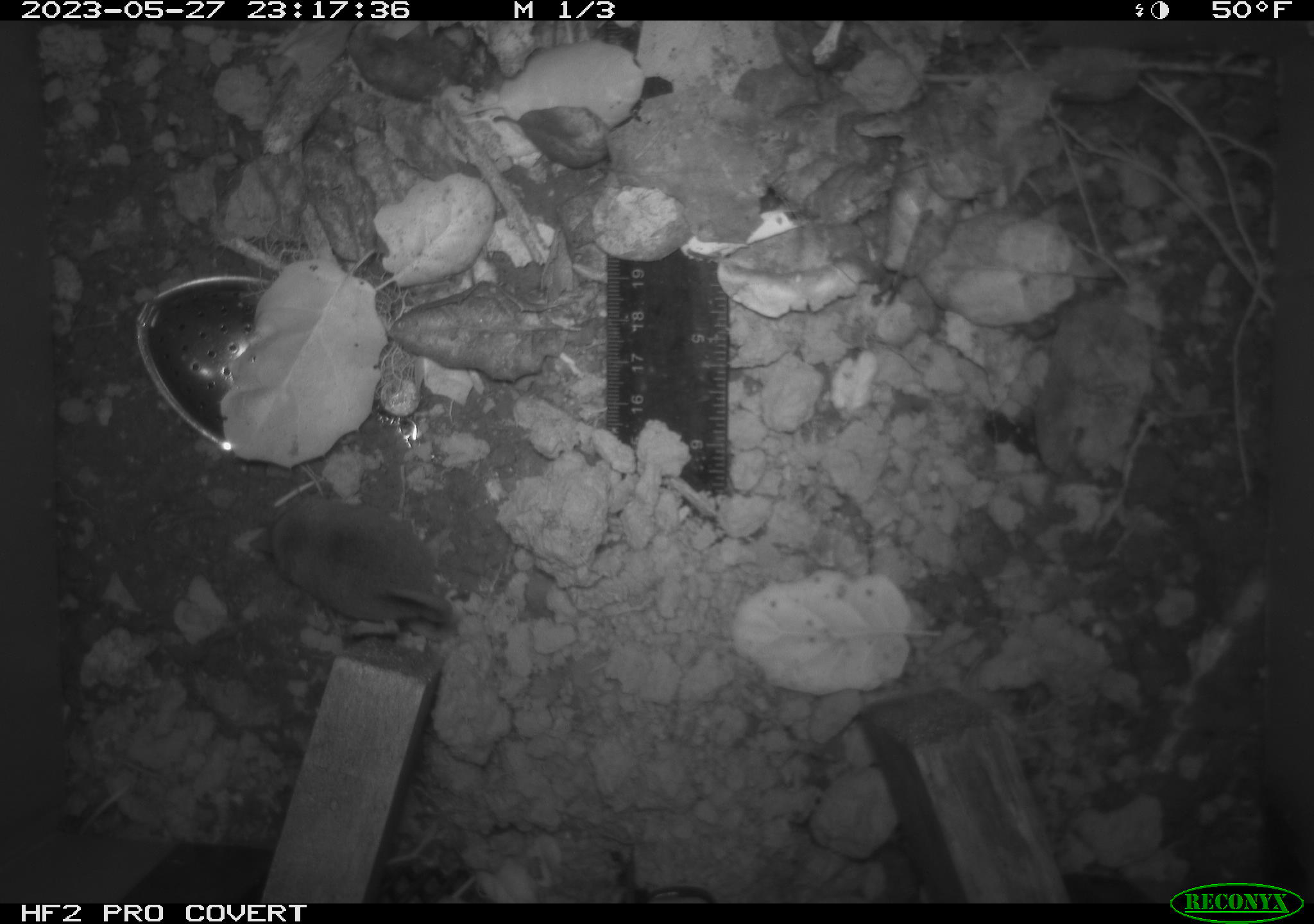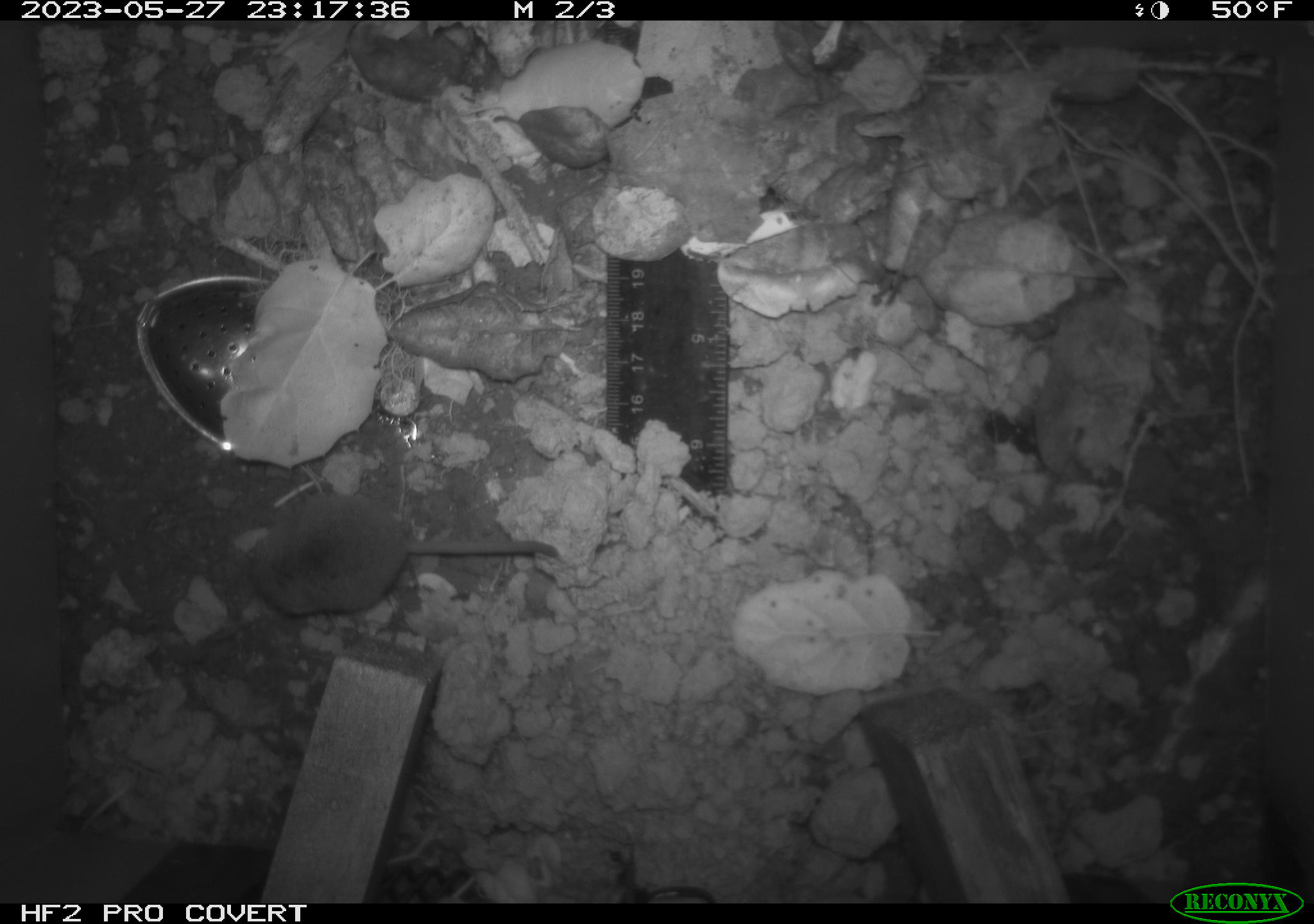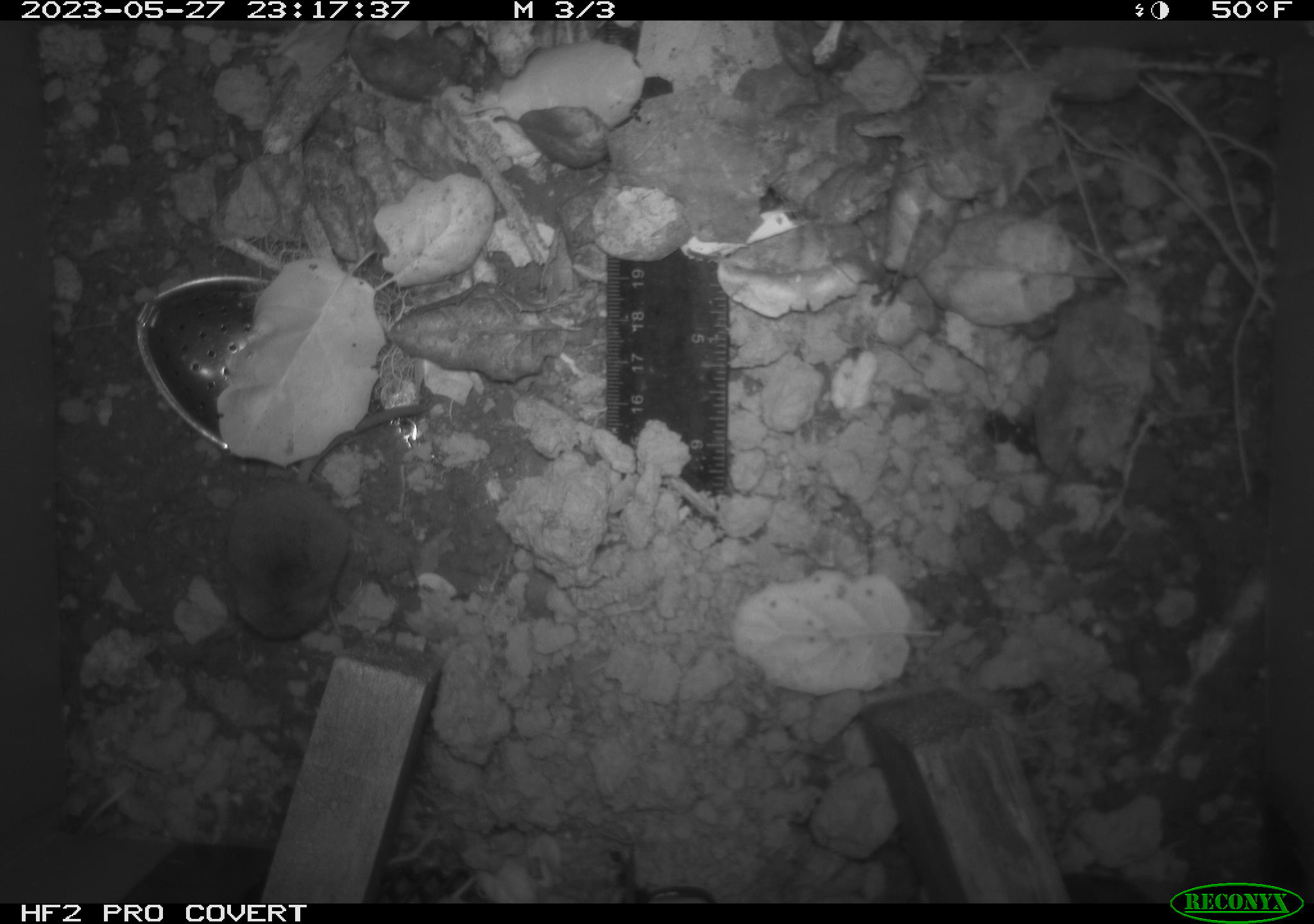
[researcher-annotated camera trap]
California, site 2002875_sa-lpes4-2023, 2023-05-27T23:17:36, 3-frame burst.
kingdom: Animalia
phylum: Chordata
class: Mammalia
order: Eulipotyphla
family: Soricidae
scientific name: Soricidae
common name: shrews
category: soricidae family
Soricidae family (shrews) (Soricidae).